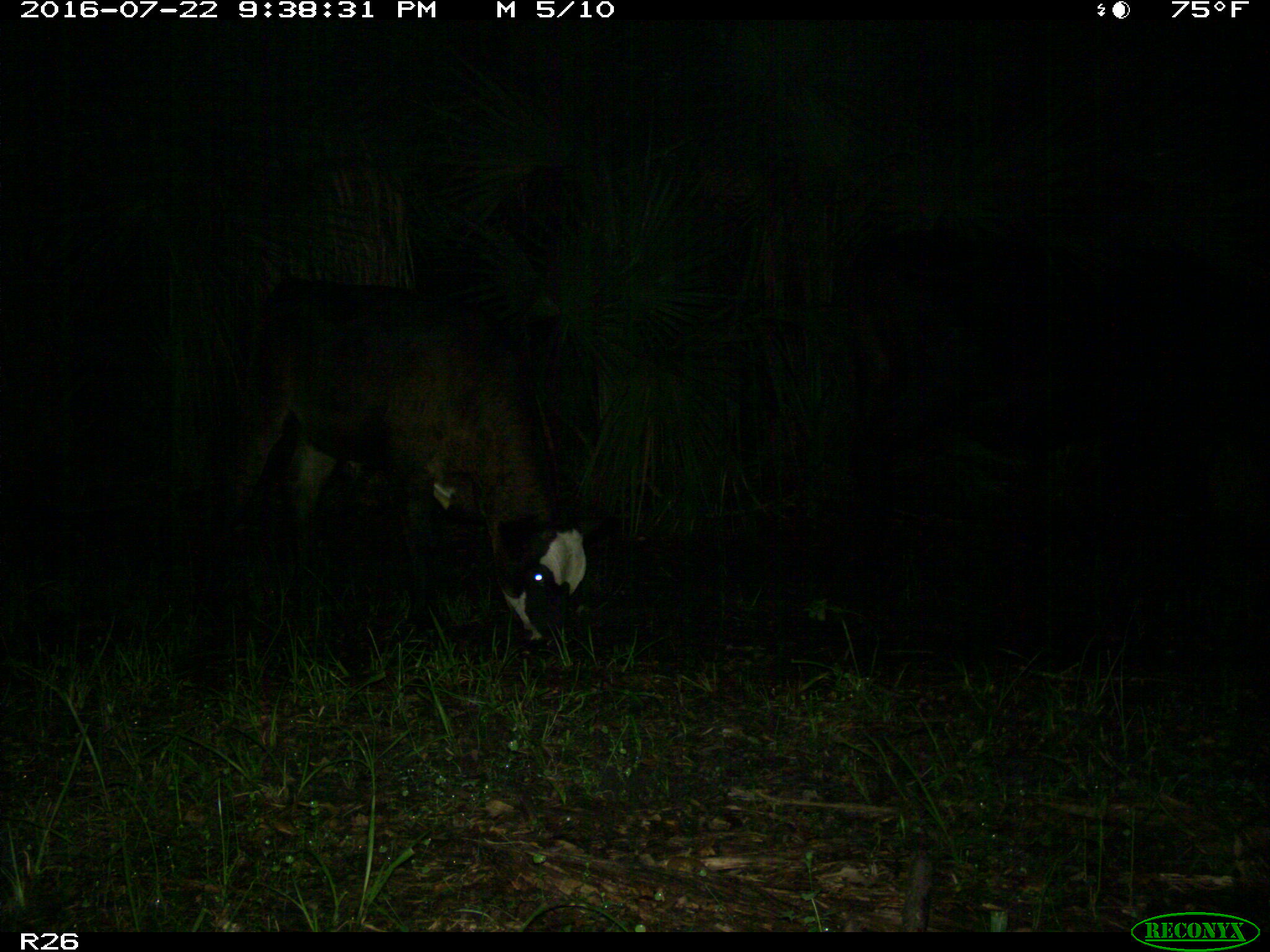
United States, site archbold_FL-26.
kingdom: Animalia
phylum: Chordata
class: Mammalia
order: Artiodactyla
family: Bovidae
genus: Bos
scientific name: Bos taurus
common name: domestic cow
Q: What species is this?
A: Bos taurus (domestic cow).